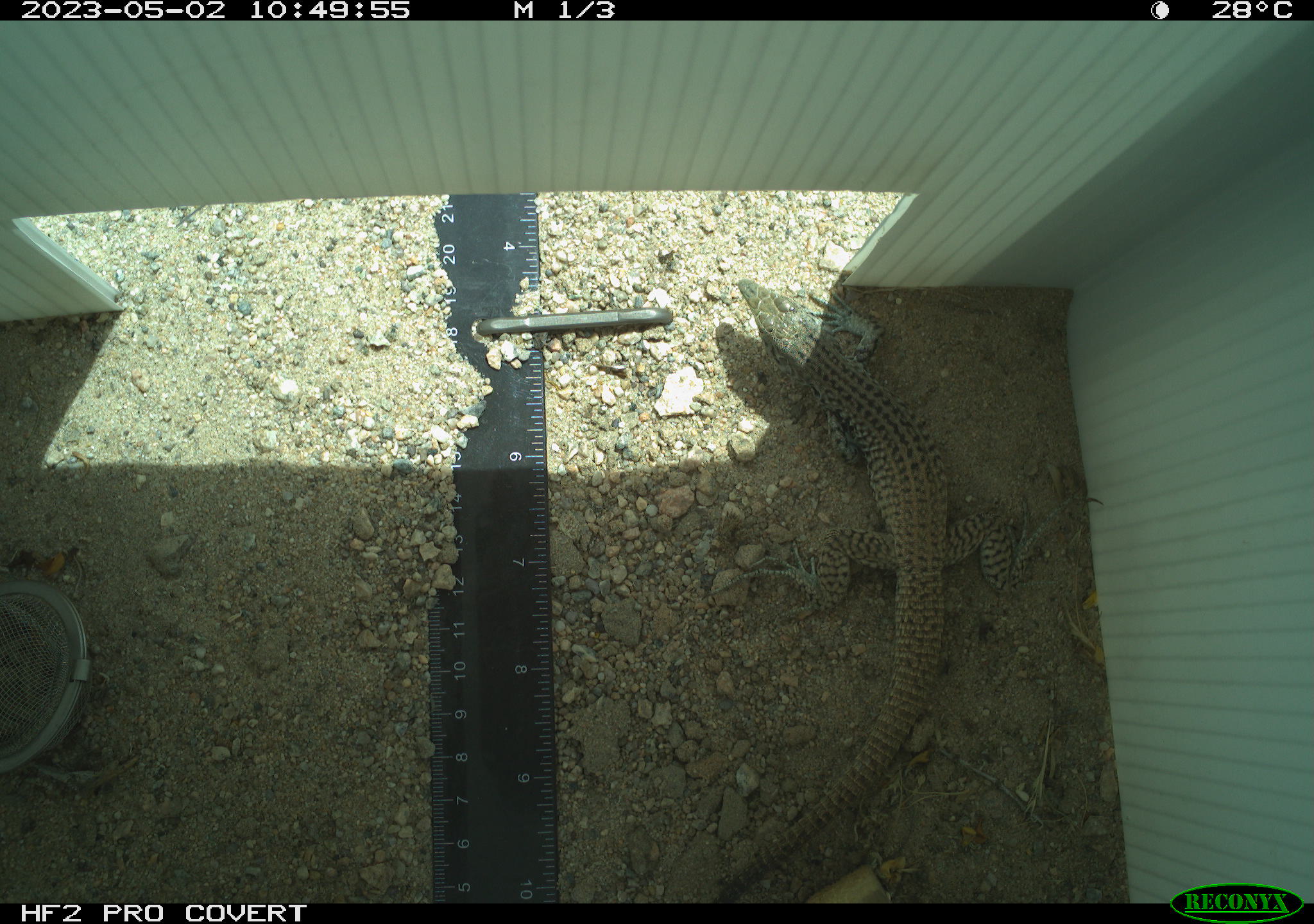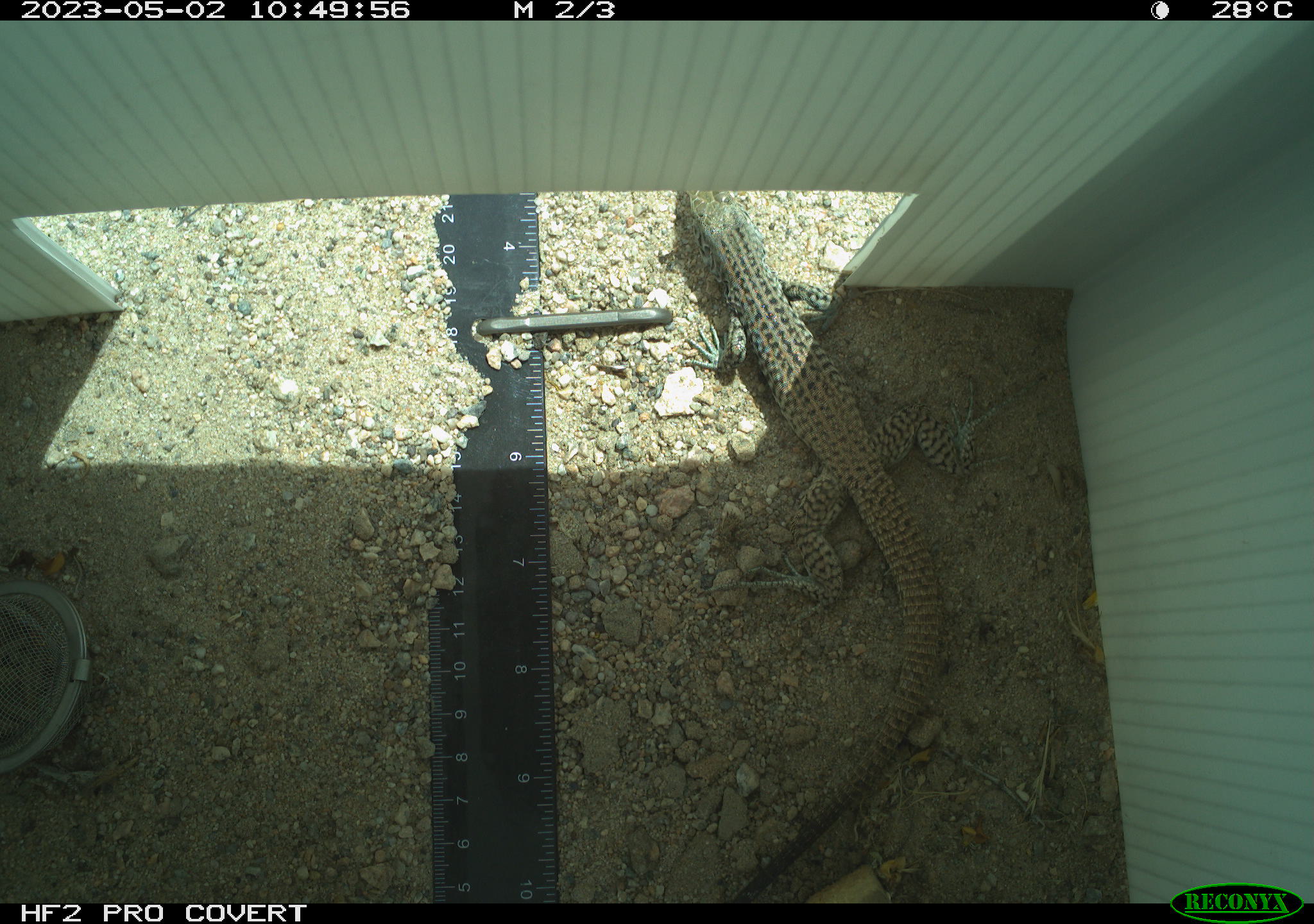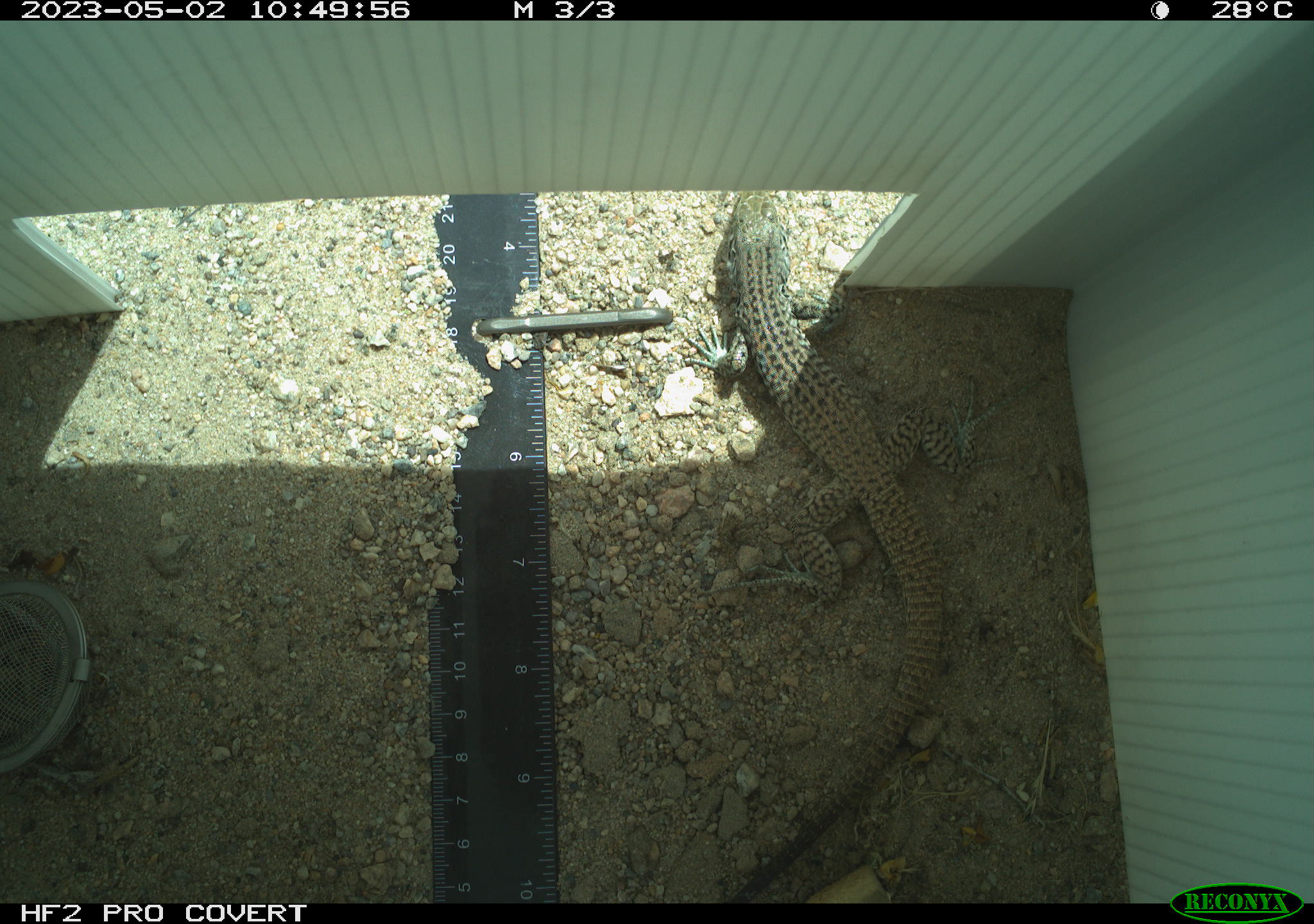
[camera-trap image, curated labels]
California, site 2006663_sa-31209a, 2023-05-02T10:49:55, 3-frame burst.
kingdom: Animalia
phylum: Chordata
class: Reptilia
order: Squamata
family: Teiidae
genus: Aspidoscelis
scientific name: Aspidoscelis tigris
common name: western whiptail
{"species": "western whiptail (Aspidoscelis tigris)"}